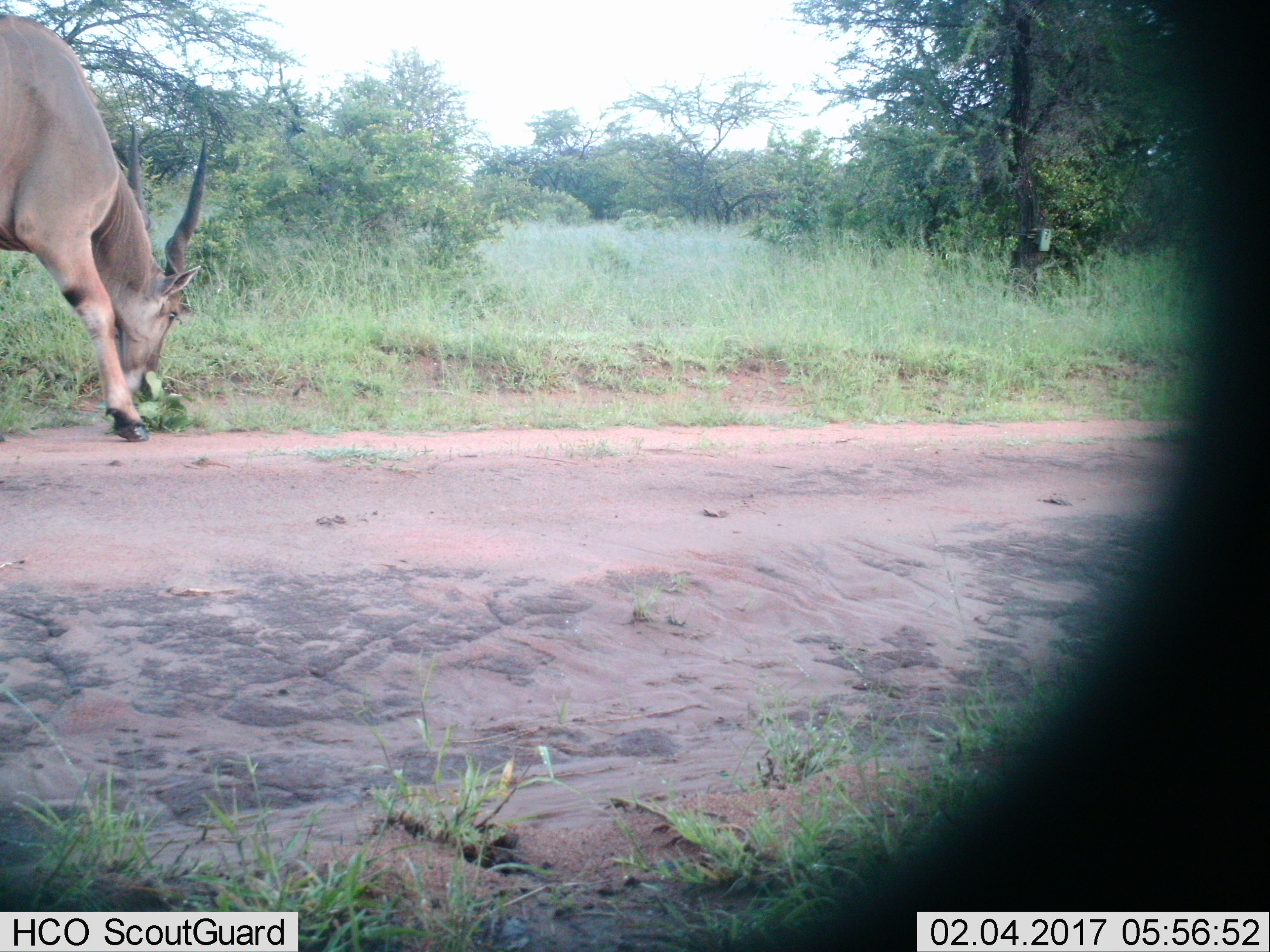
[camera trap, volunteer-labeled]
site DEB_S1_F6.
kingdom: Animalia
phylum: Chordata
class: Mammalia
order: Artiodactyla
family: Bovidae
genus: Tragelaphus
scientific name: Tragelaphus oryx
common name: eland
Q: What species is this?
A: Eland (Tragelaphus oryx).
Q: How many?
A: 1.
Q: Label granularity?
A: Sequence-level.